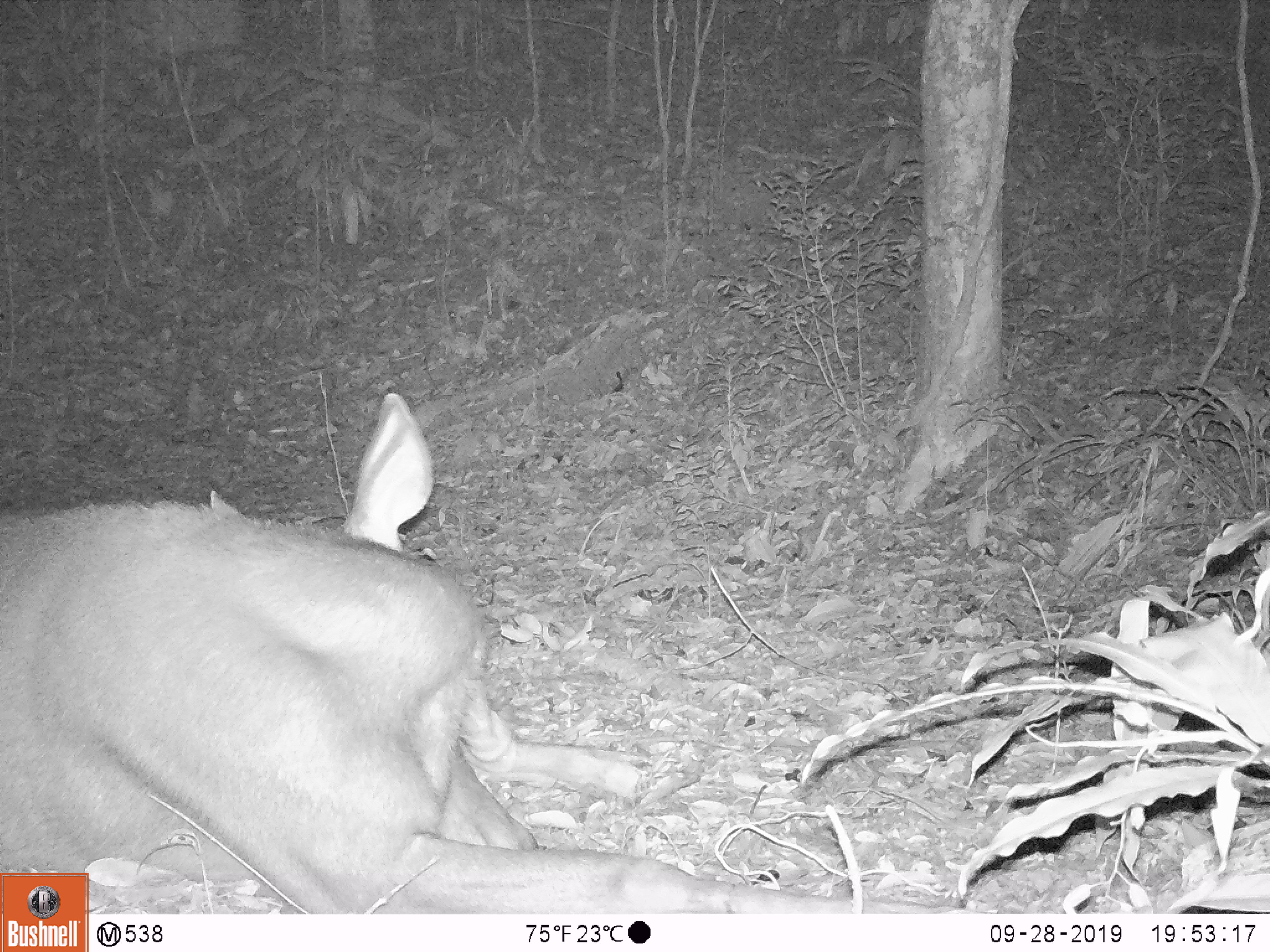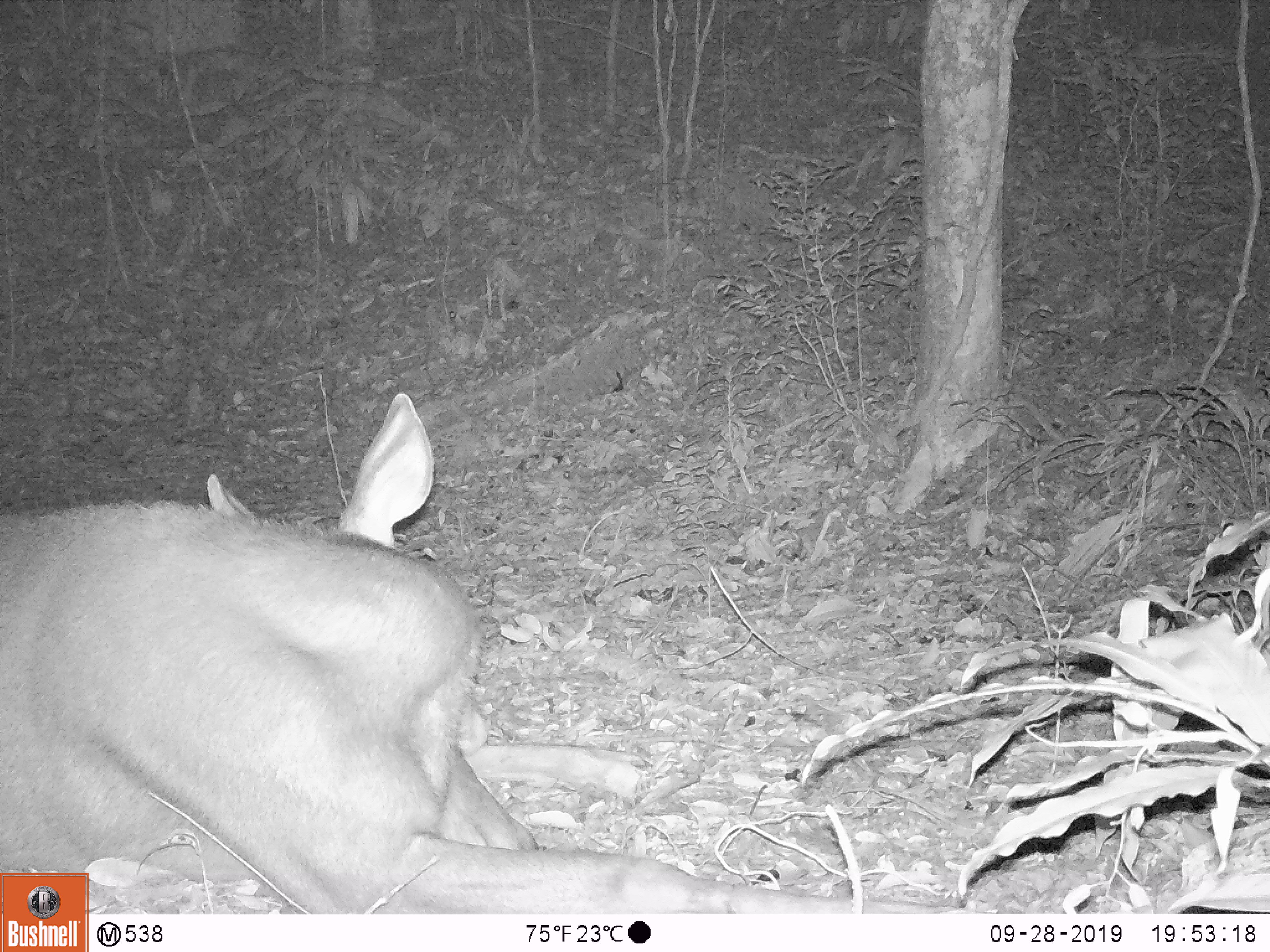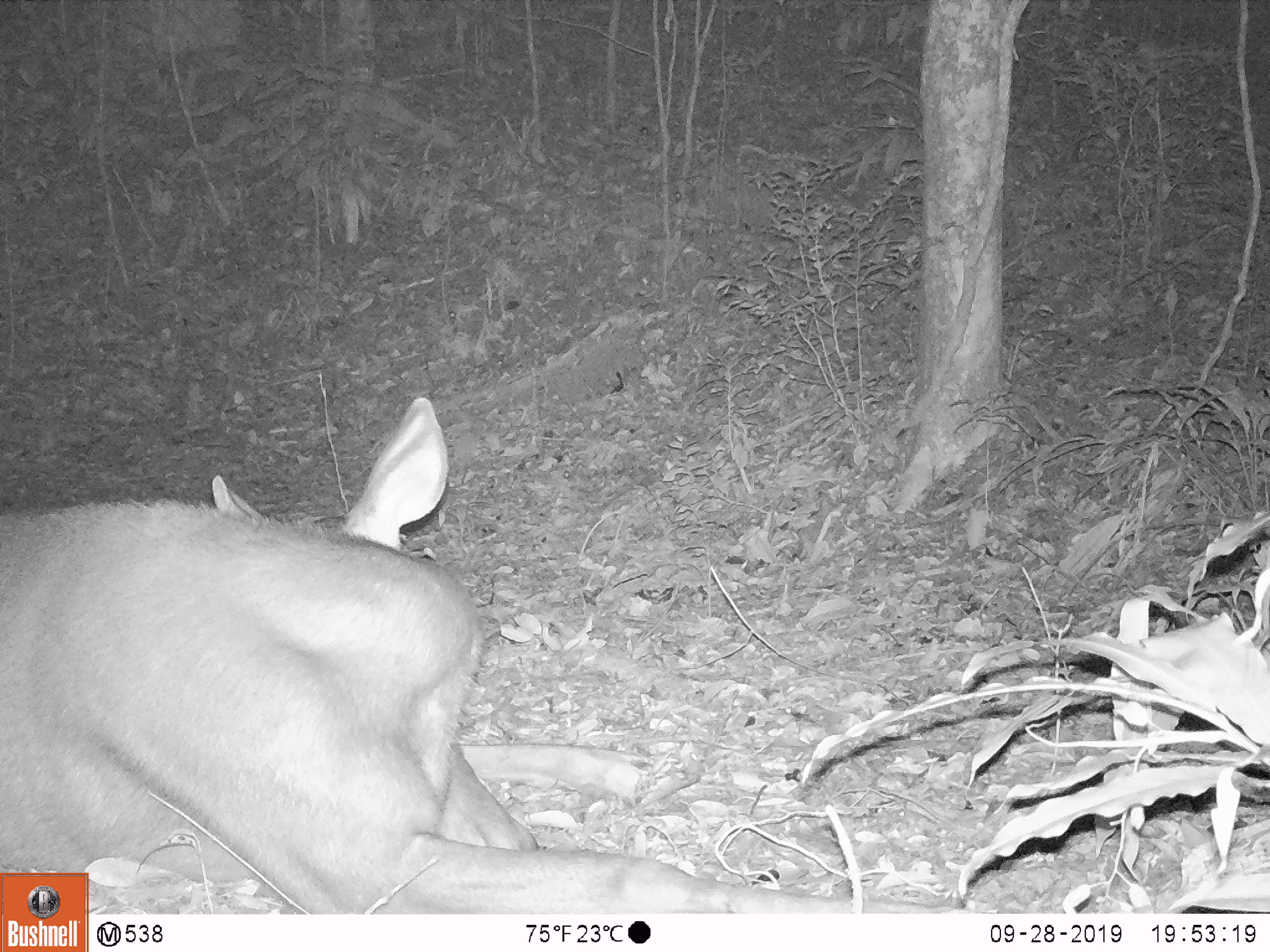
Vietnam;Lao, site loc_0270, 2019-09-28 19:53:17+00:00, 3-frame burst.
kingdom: Animalia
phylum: Chordata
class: Mammalia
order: Artiodactyla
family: Cervidae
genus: Rusa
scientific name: Rusa unicolor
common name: sambar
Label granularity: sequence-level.